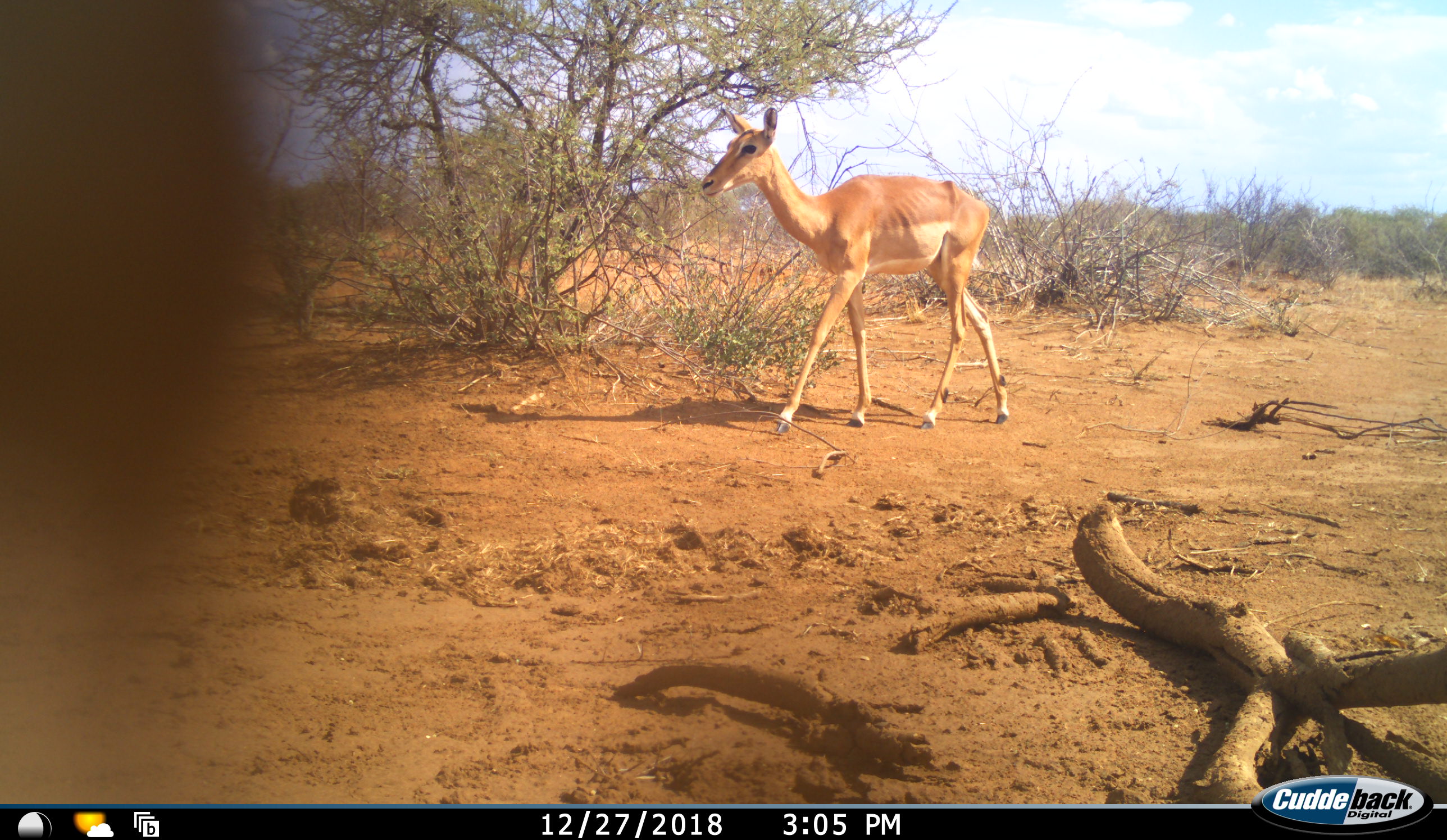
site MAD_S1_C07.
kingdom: Animalia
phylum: Chordata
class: Mammalia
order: Artiodactyla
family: Bovidae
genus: Aepyceros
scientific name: Aepyceros melampus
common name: impala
Impala (Aepyceros melampus), count 1. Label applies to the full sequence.